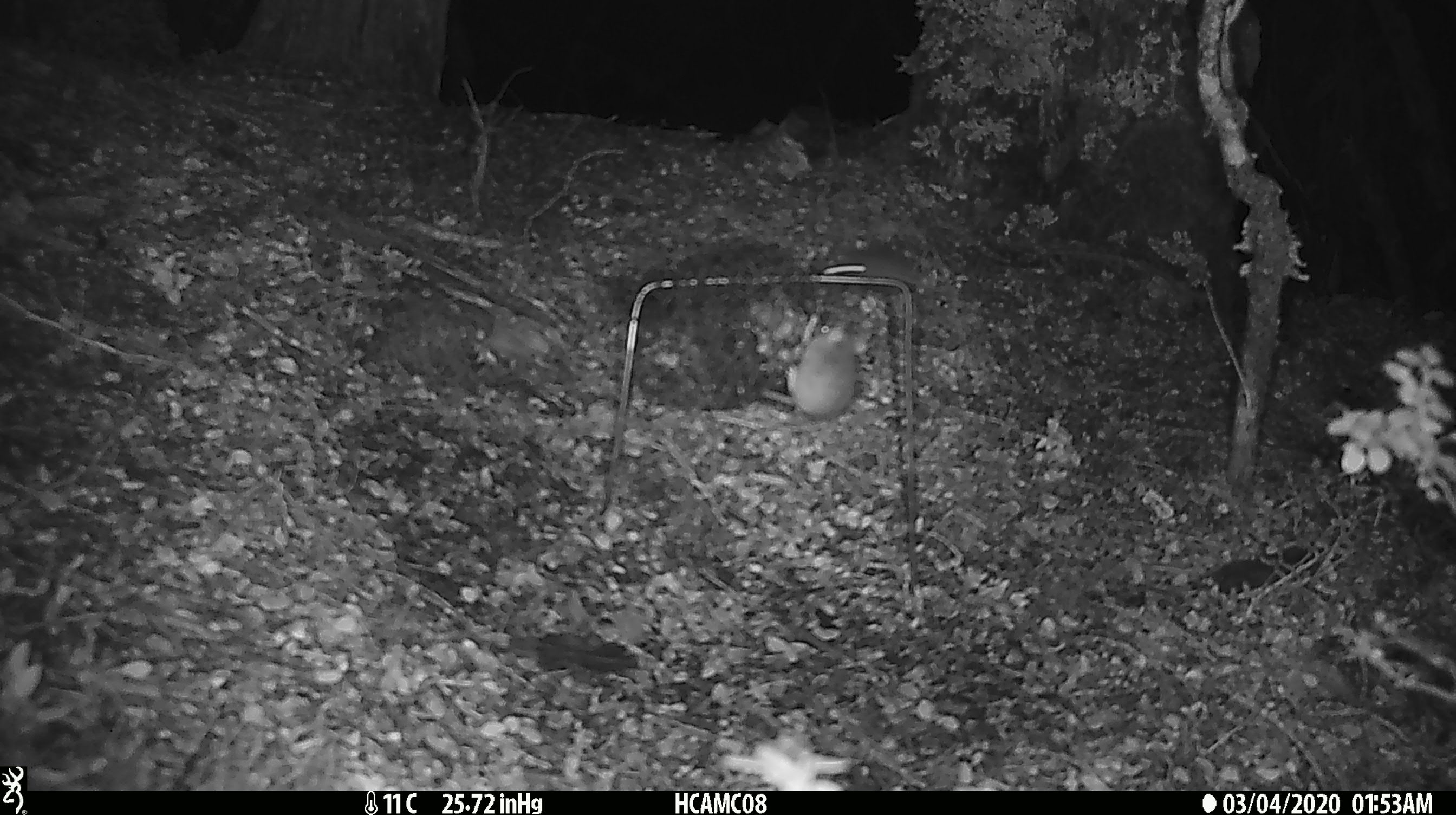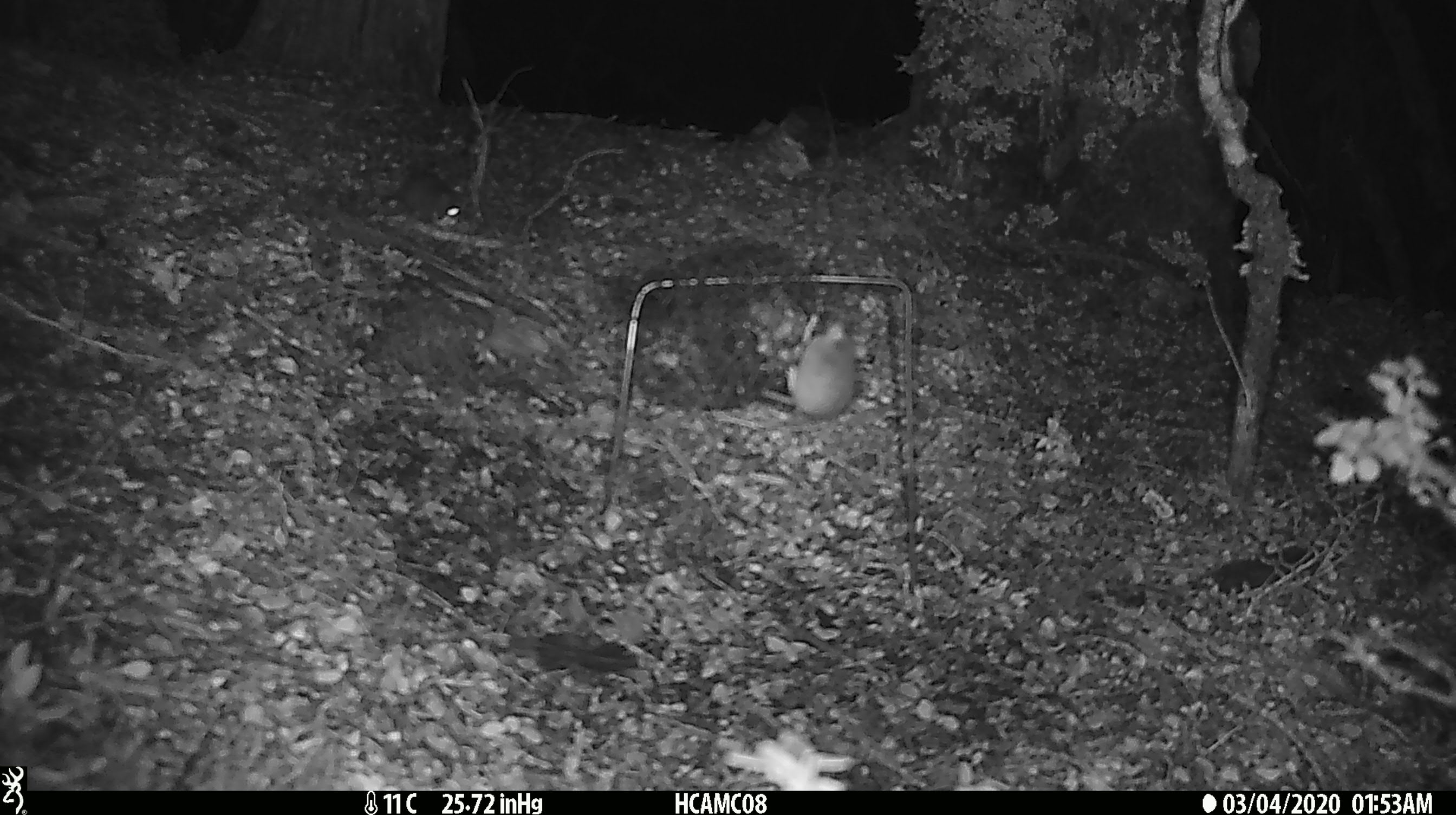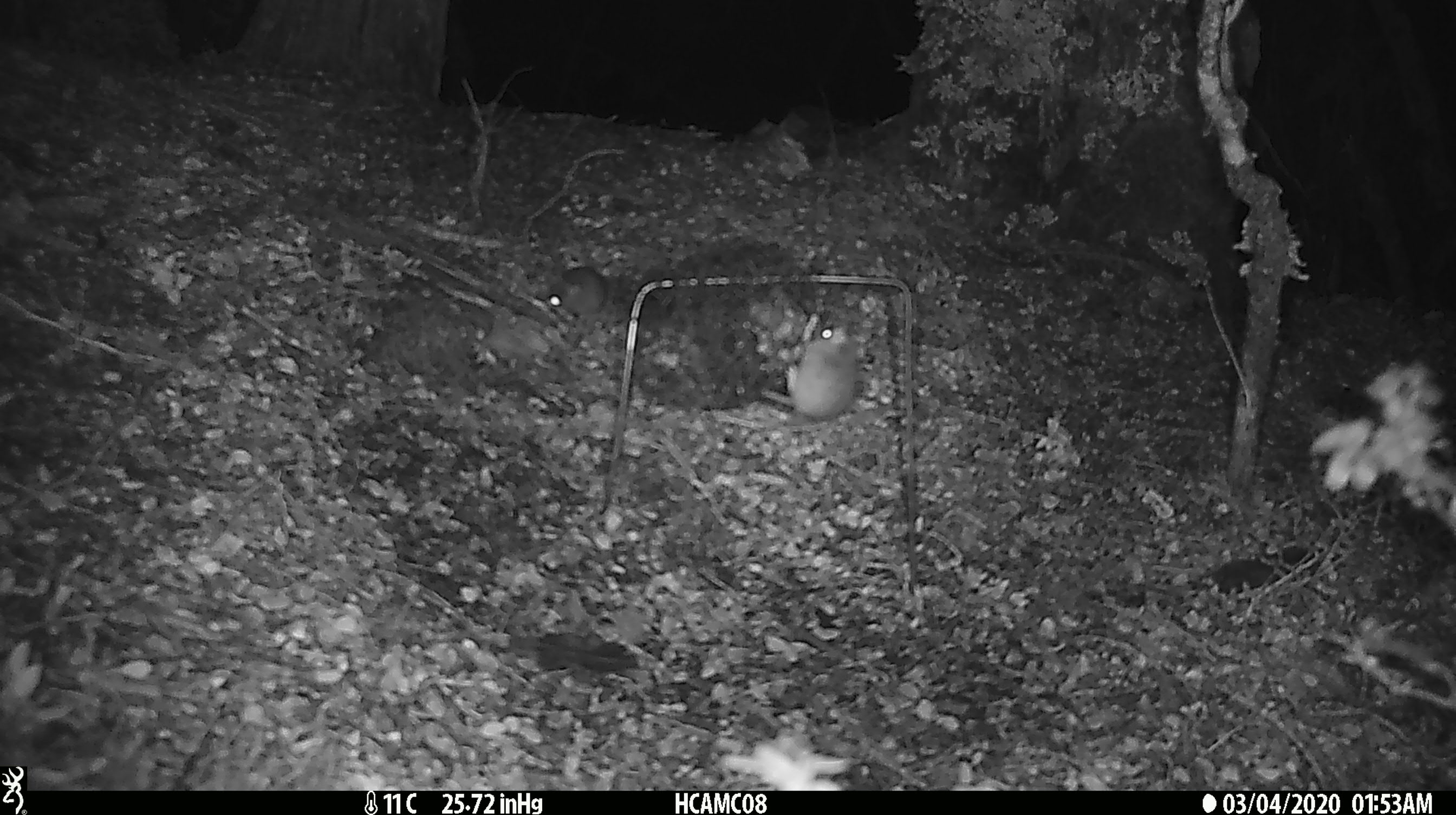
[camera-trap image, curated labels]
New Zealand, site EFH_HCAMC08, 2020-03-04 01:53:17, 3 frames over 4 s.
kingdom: Animalia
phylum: Chordata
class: Mammalia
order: Rodentia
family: Muridae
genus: Mus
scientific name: Mus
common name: mouse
Mouse (Mus).